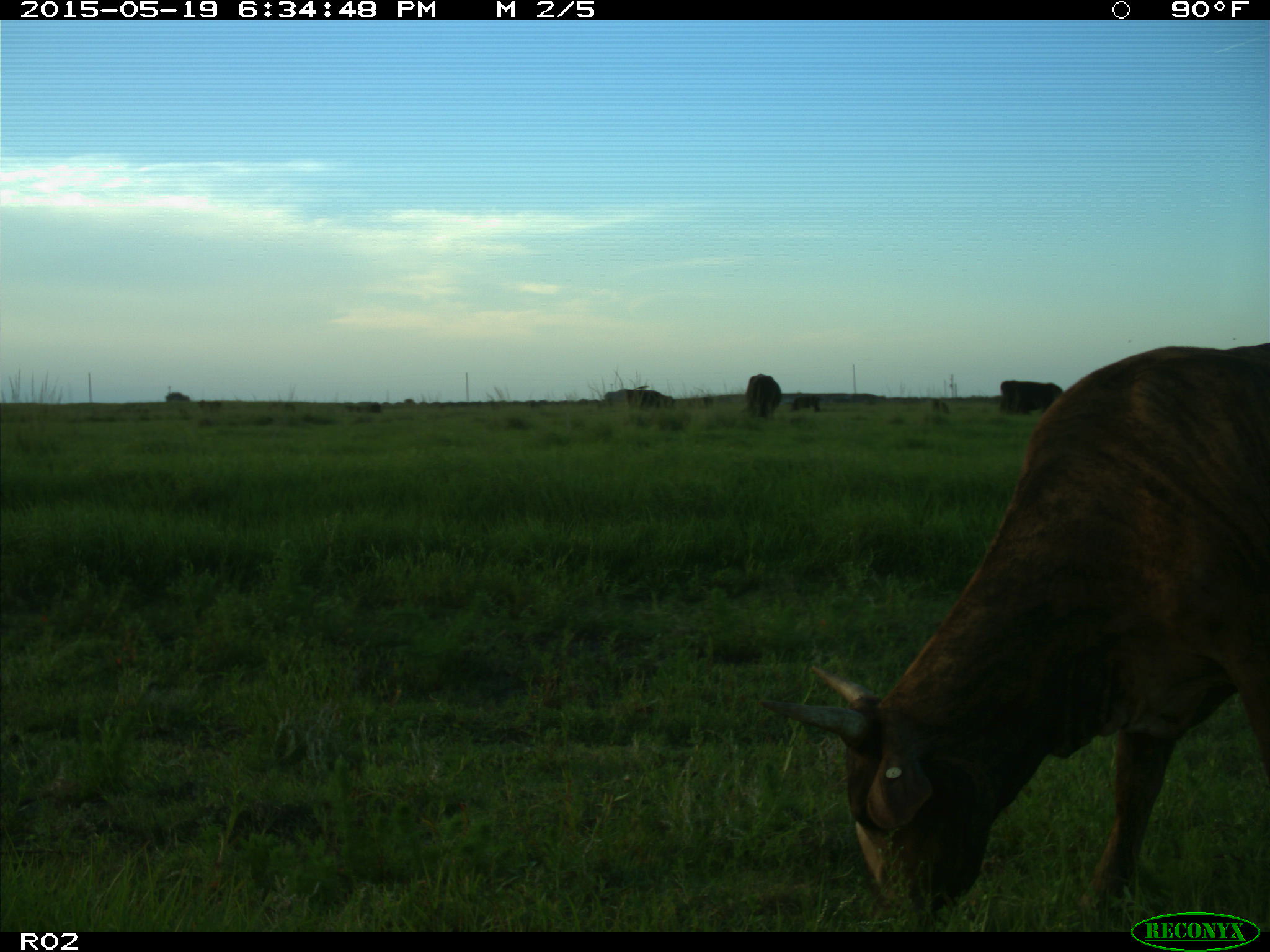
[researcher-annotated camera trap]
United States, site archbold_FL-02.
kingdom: Animalia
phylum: Chordata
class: Mammalia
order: Artiodactyla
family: Bovidae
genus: Bos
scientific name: Bos taurus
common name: domestic cow